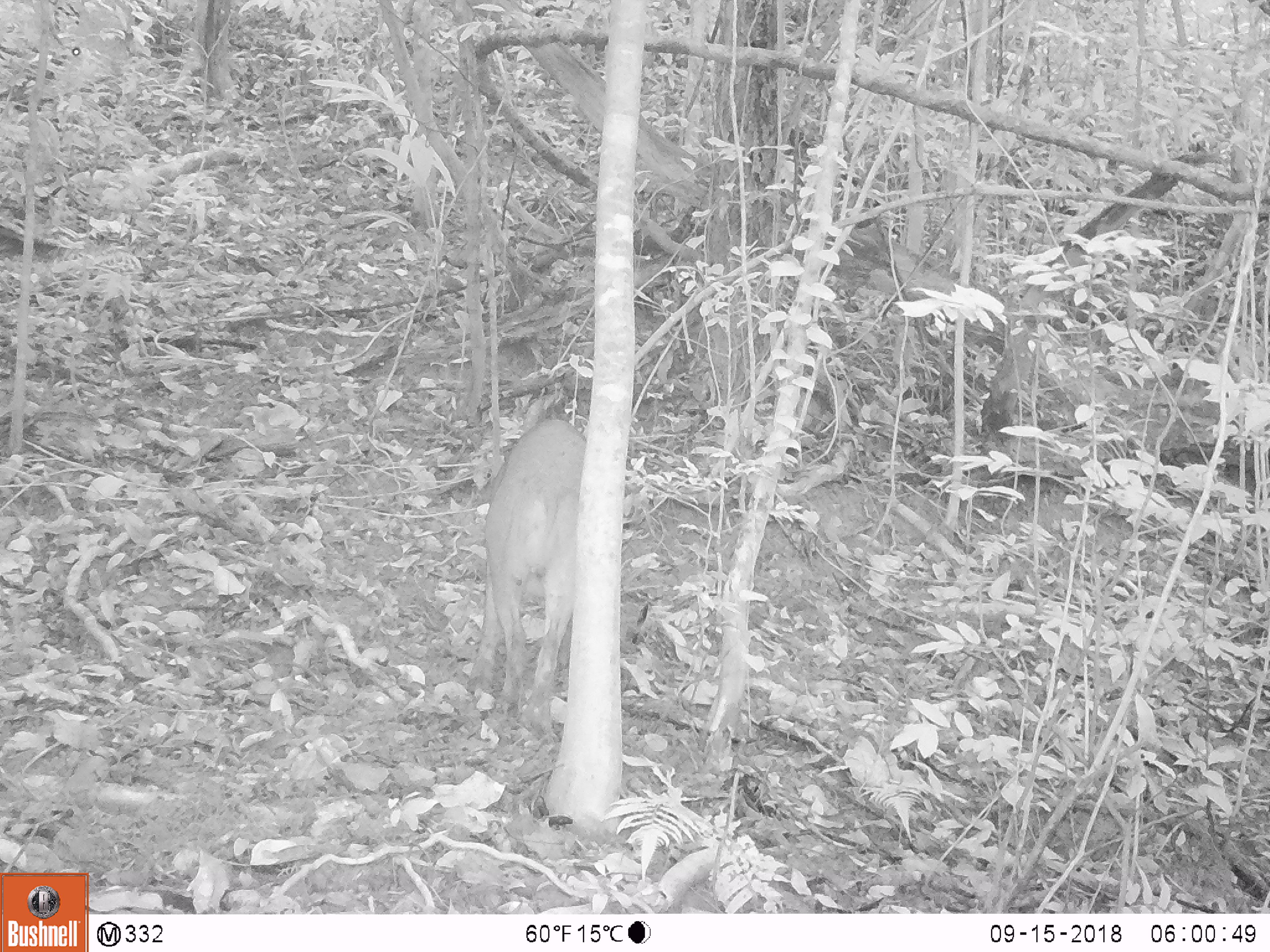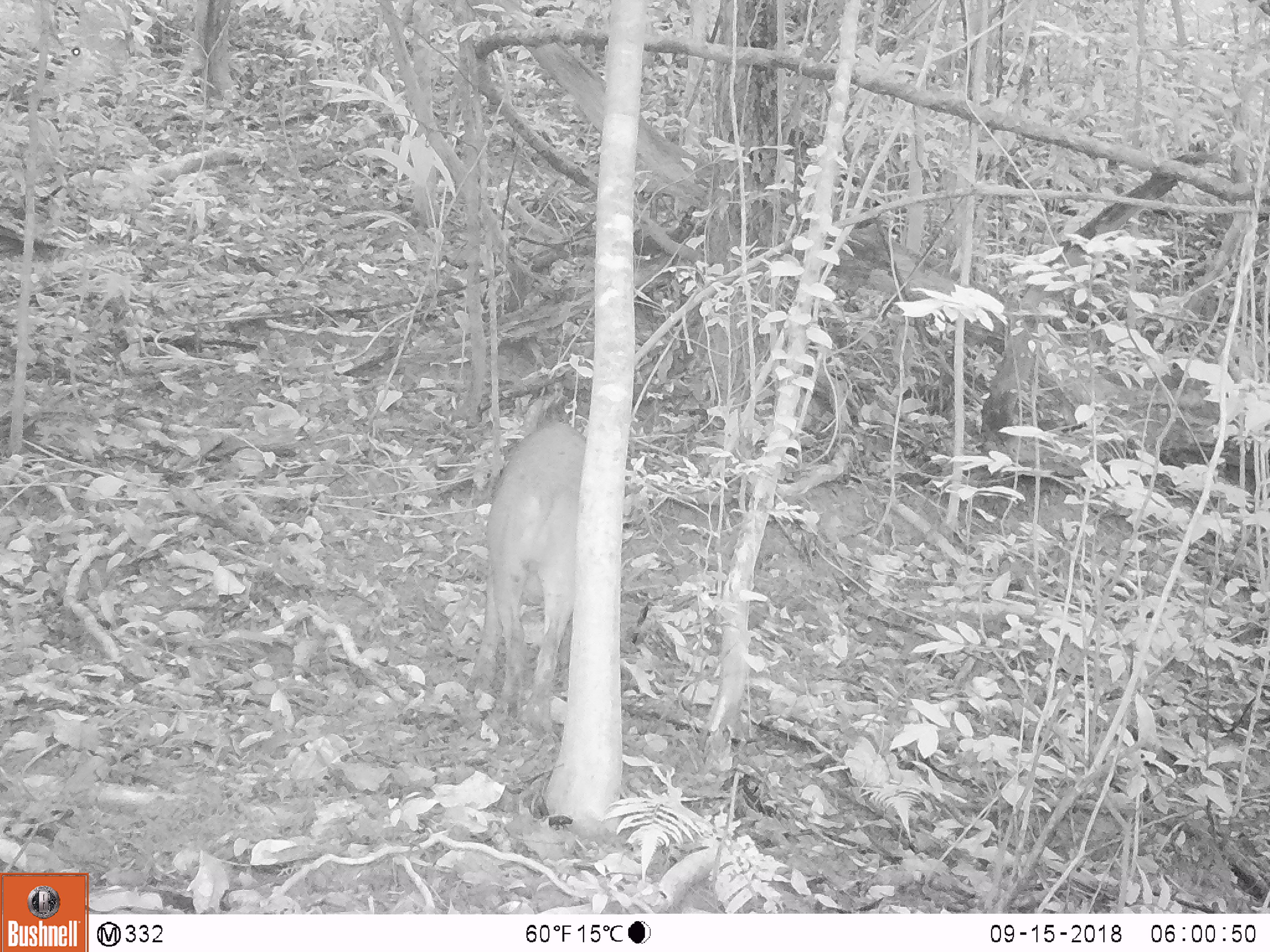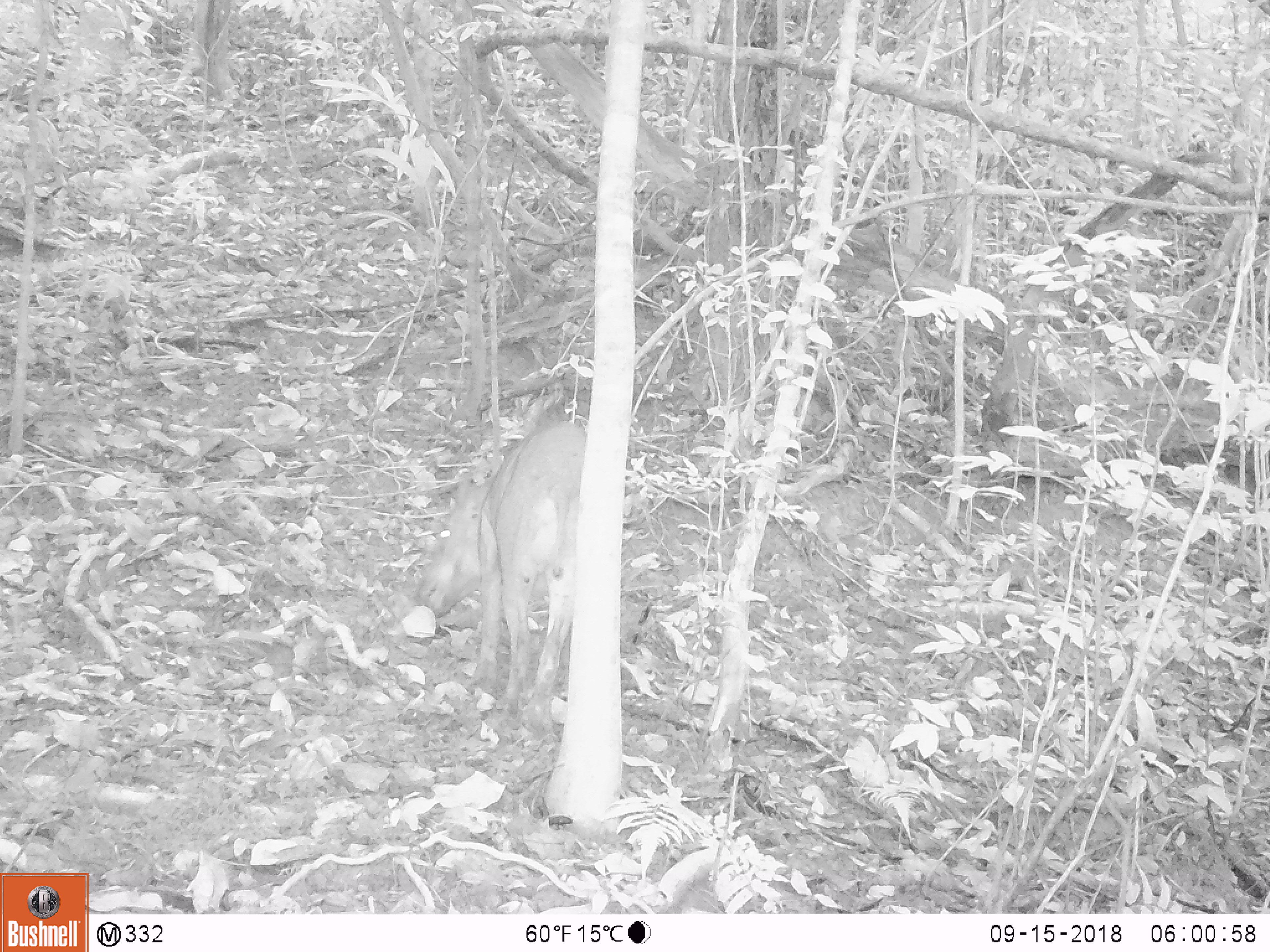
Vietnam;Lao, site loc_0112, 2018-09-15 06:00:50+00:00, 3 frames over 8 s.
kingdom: Animalia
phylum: Chordata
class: Mammalia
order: Artiodactyla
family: Suidae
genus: Sus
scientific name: Sus scrofa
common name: eurasian wild pig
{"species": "eurasian wild pig (Sus scrofa)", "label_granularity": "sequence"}